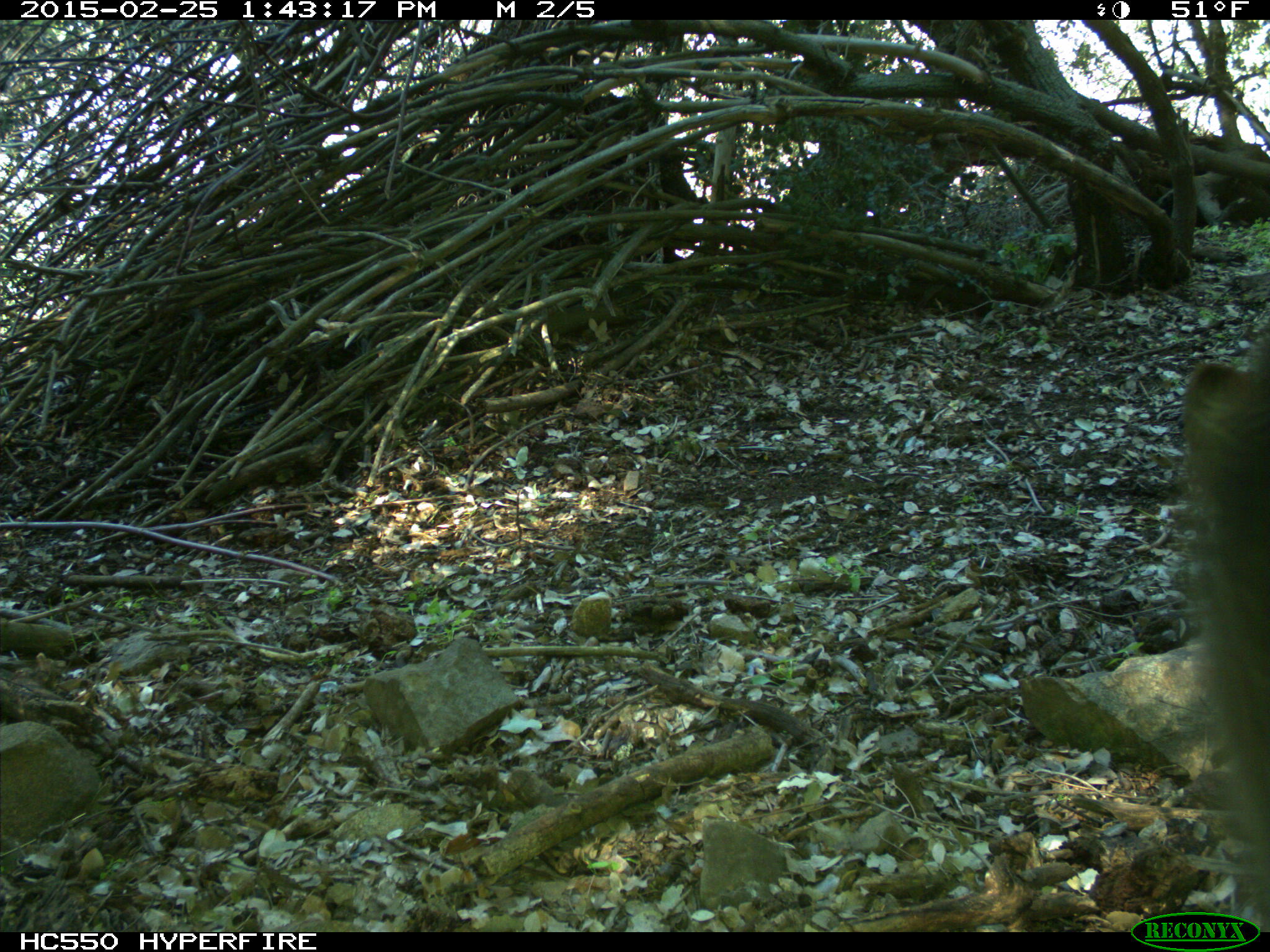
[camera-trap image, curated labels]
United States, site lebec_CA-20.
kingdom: Animalia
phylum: Chordata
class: Mammalia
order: Carnivora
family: Ursidae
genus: Ursus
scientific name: Ursus americanus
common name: american black bear